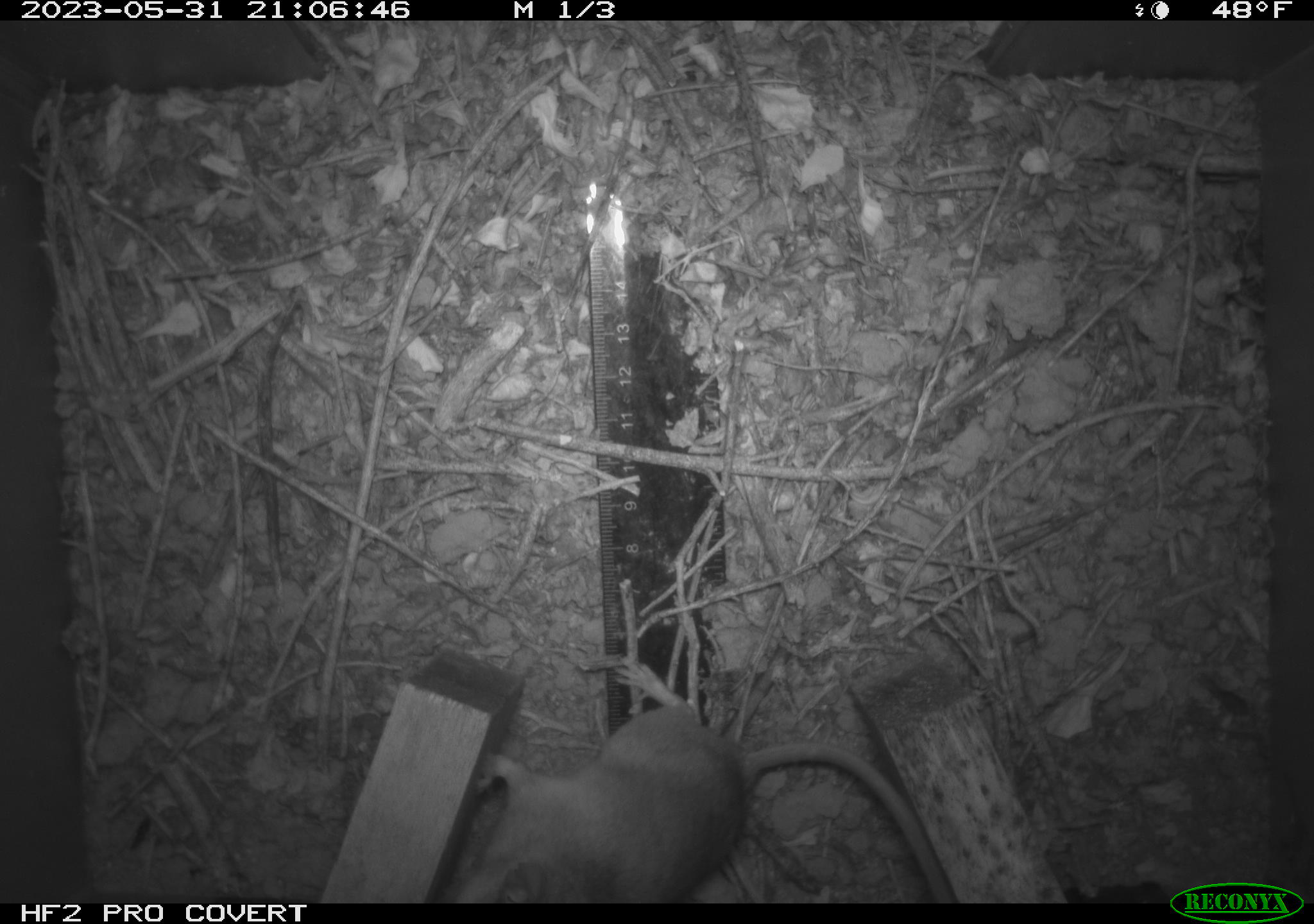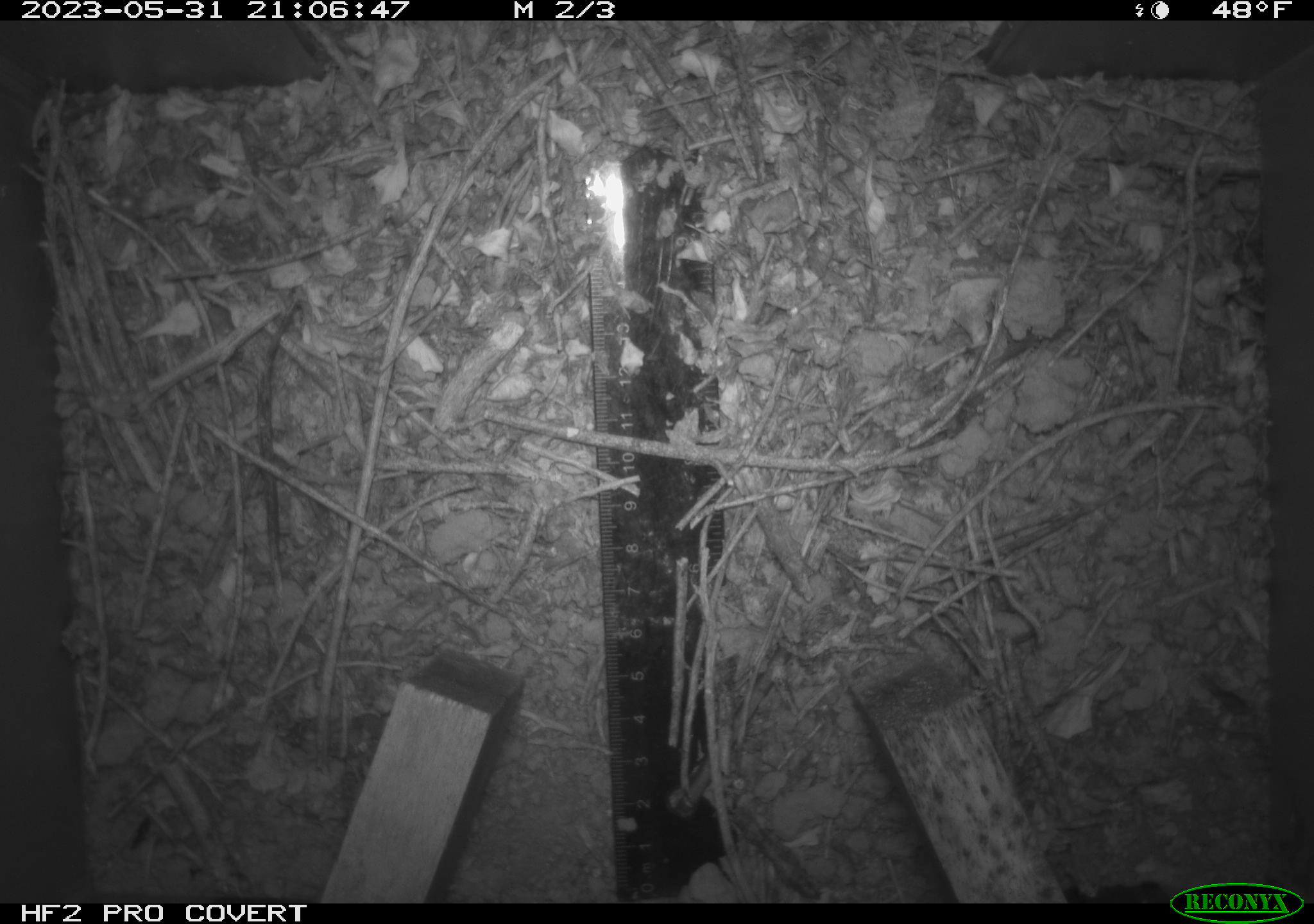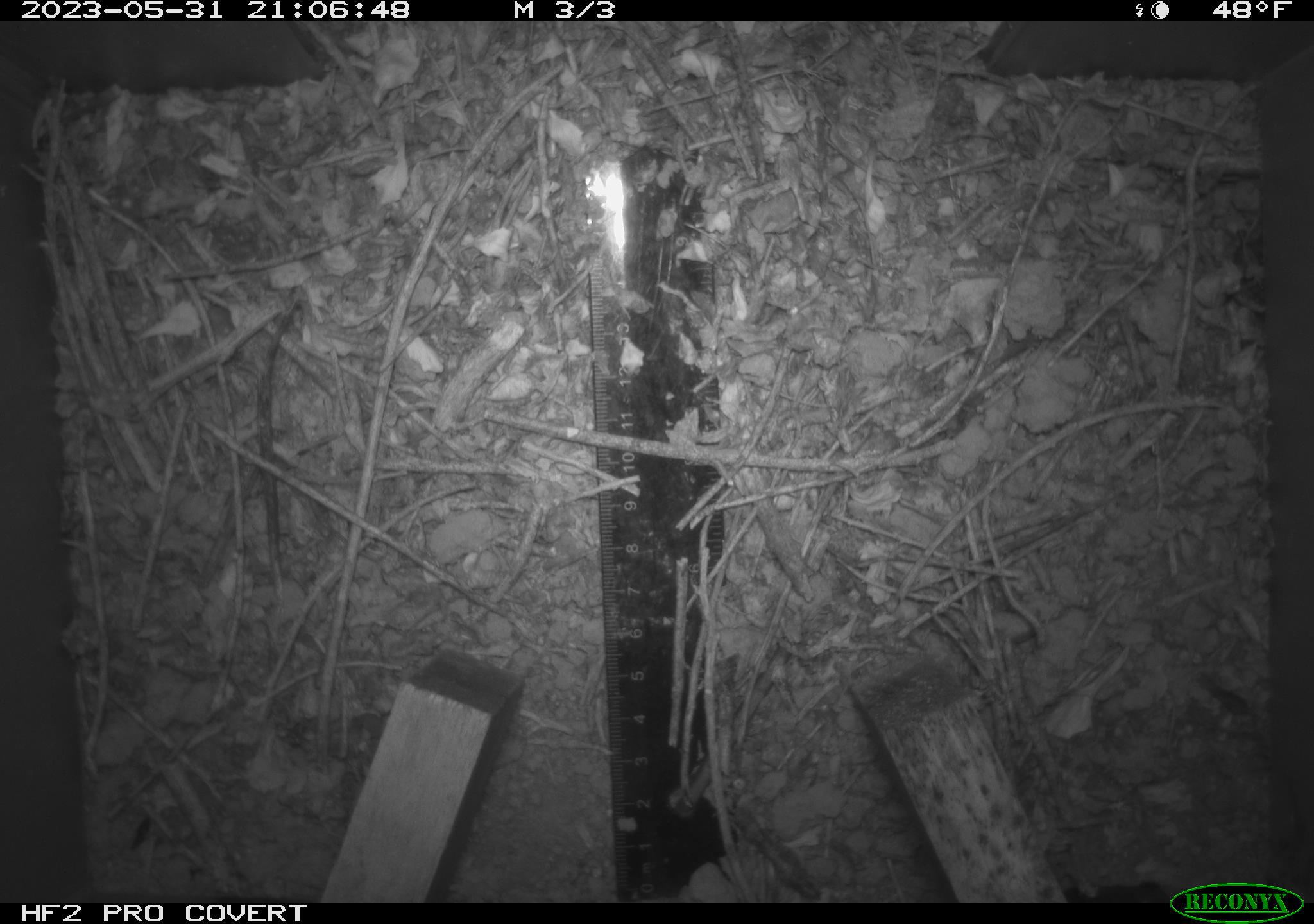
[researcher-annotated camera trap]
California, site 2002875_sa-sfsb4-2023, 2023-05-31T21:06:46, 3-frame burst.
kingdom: Animalia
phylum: Chordata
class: Mammalia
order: Rodentia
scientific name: Rodentia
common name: mouse species